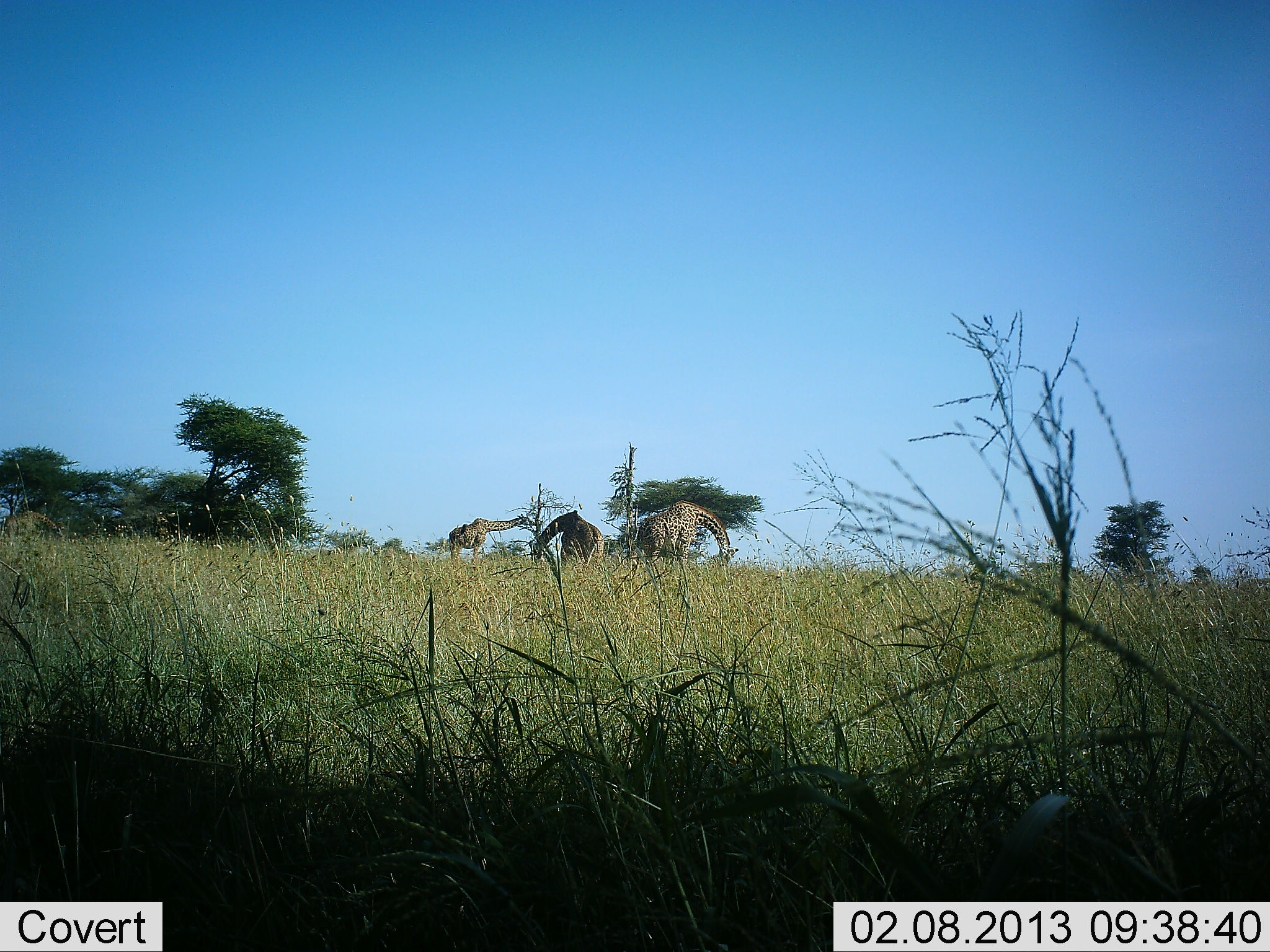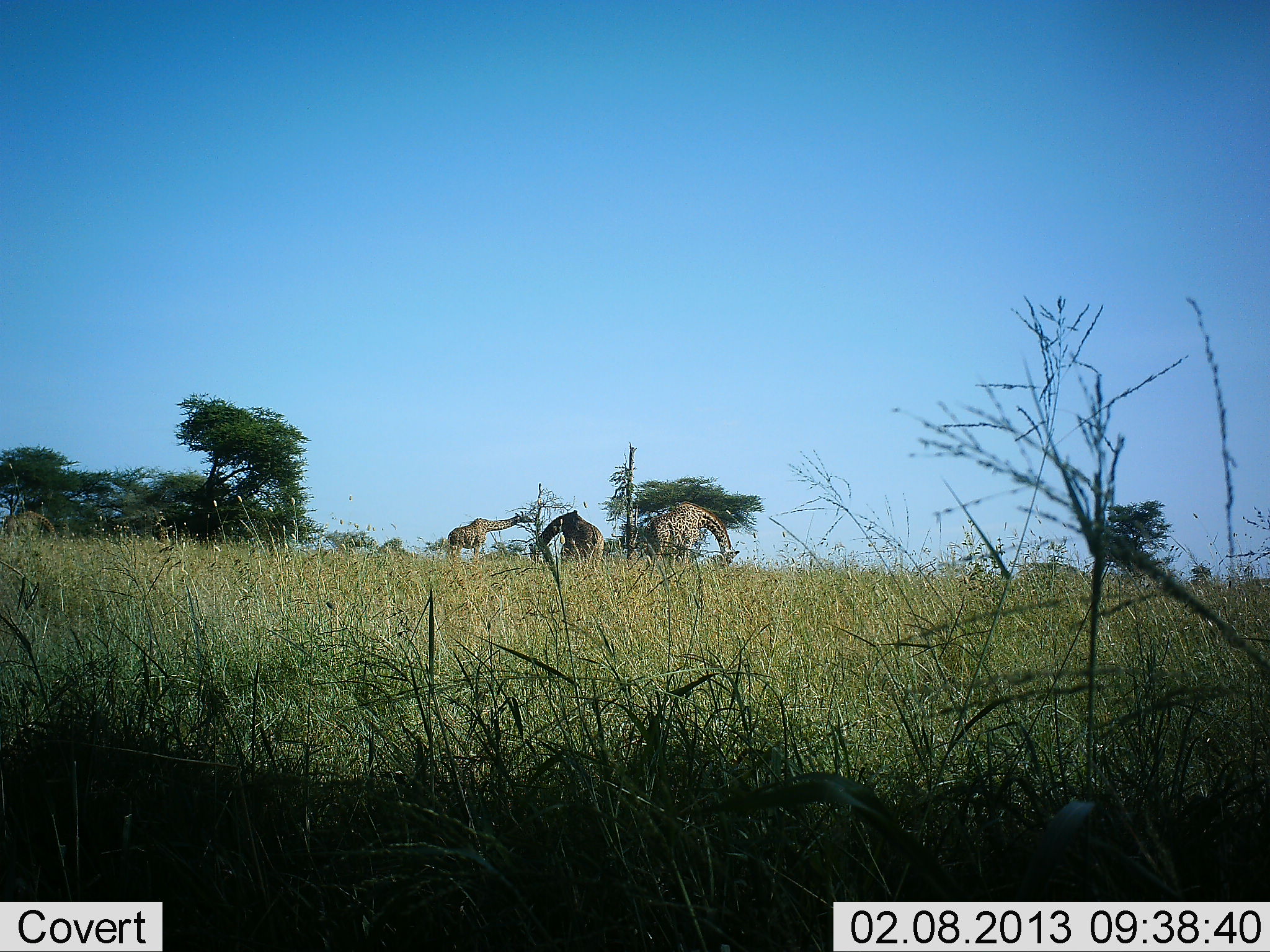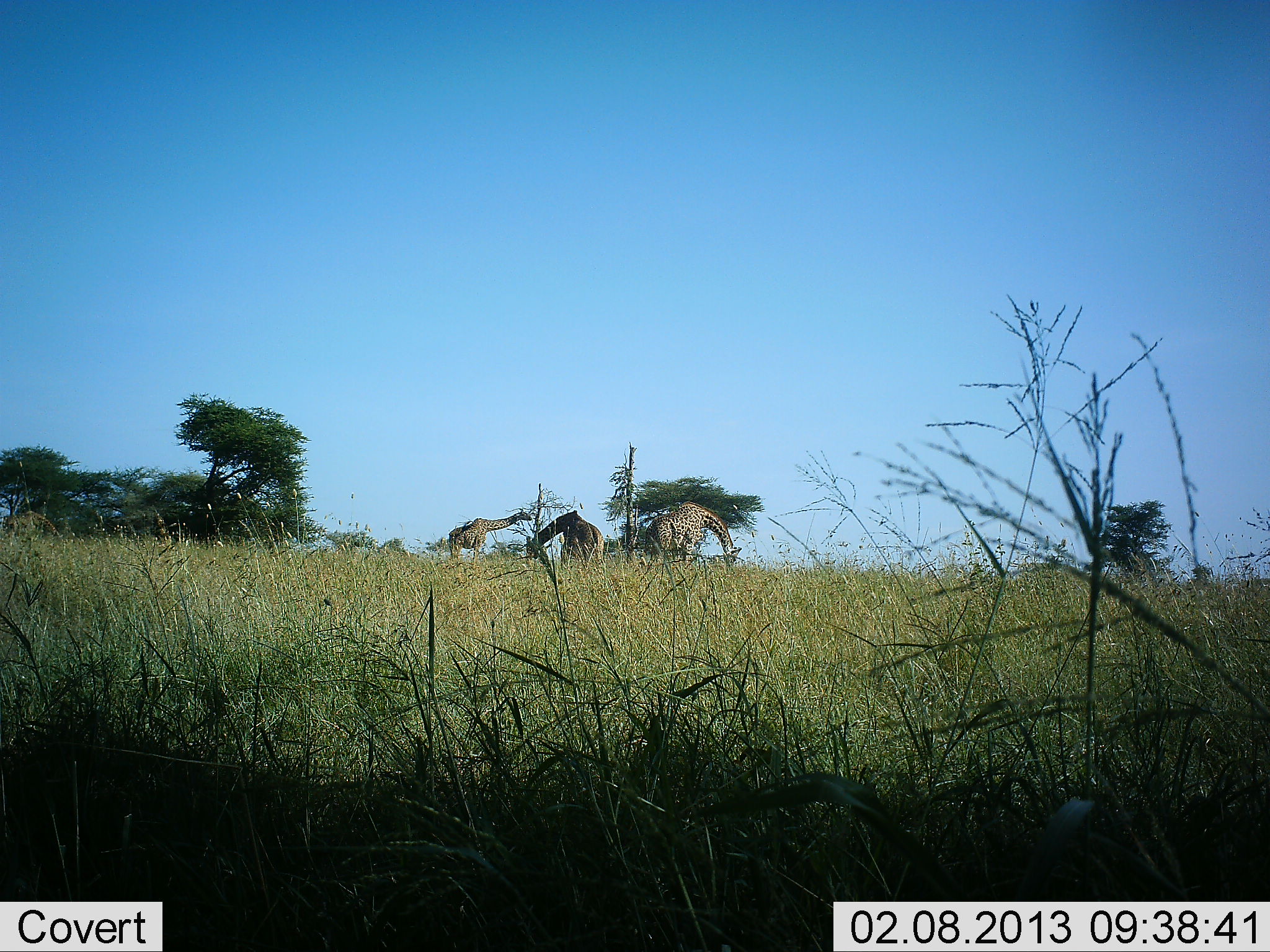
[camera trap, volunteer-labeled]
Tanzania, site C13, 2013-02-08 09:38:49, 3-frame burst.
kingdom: Animalia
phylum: Chordata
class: Mammalia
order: Artiodactyla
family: Giraffidae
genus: Giraffa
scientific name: Giraffa camelopardalis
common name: giraffe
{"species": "giraffe (Giraffa camelopardalis)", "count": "3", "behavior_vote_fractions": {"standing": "39%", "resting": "0%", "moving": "4%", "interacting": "4%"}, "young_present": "0%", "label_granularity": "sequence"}